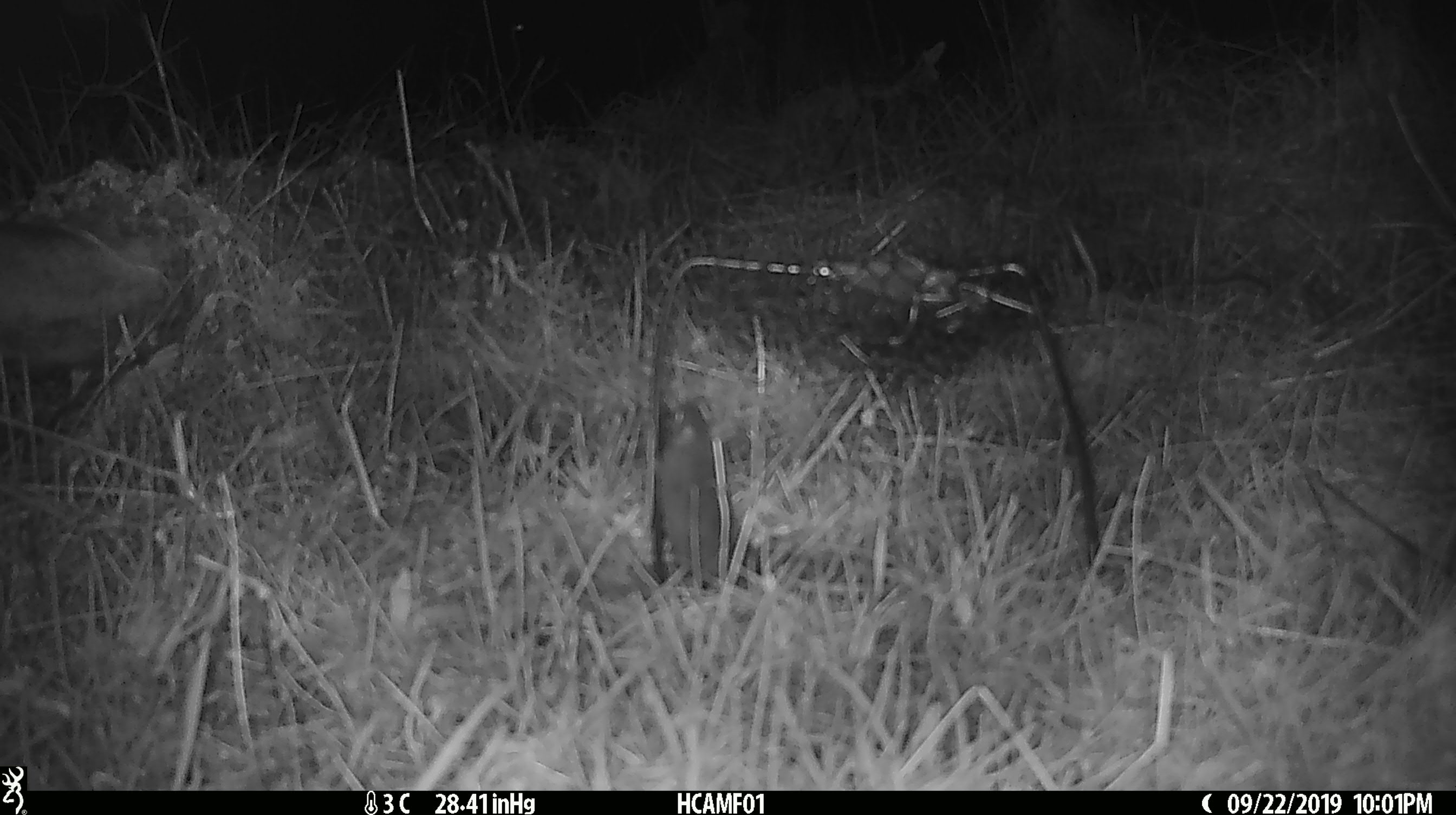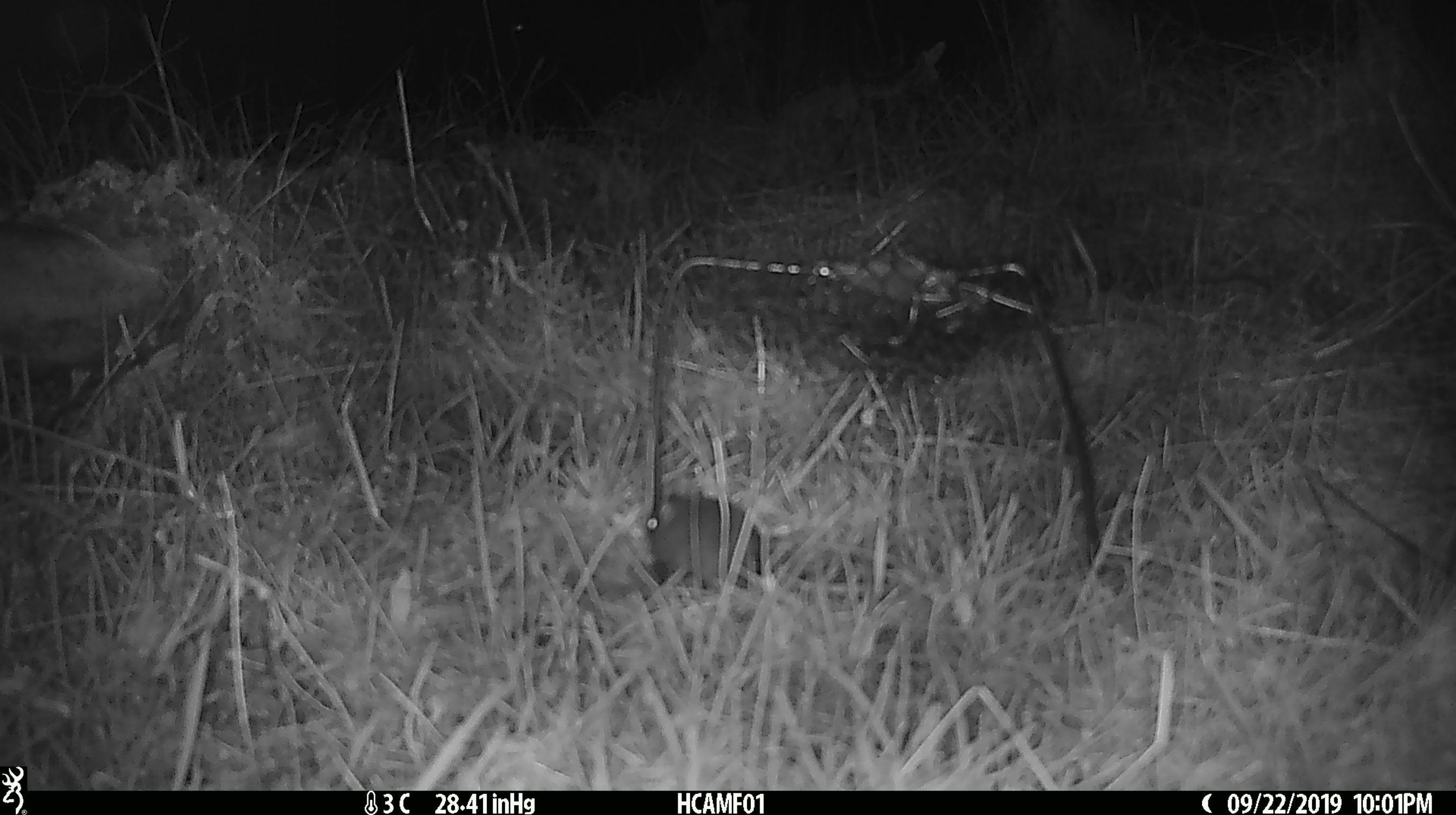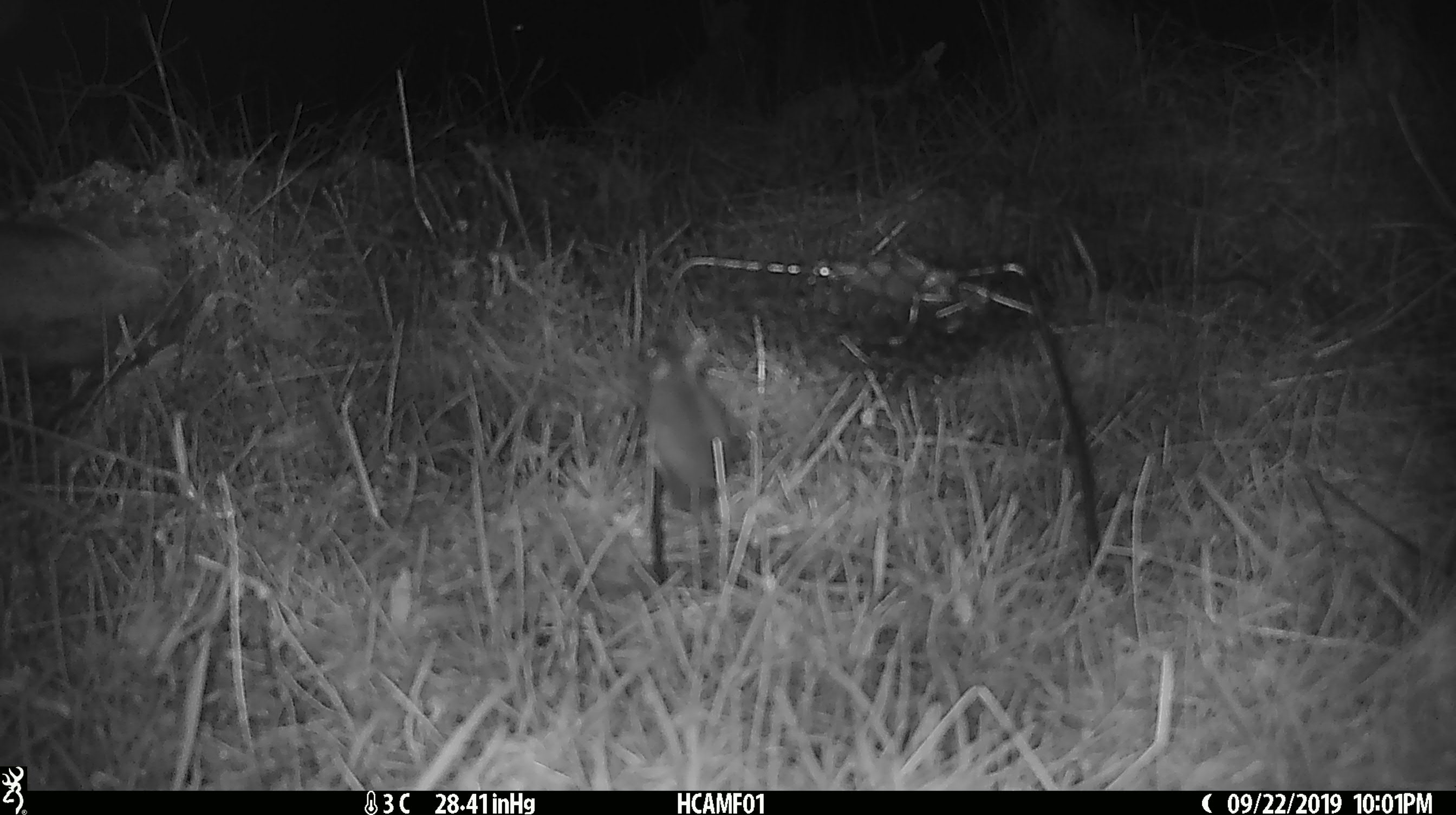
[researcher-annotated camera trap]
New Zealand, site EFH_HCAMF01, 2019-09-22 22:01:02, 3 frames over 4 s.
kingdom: Animalia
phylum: Chordata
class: Mammalia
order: Rodentia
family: Muridae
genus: Mus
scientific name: Mus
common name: mouse